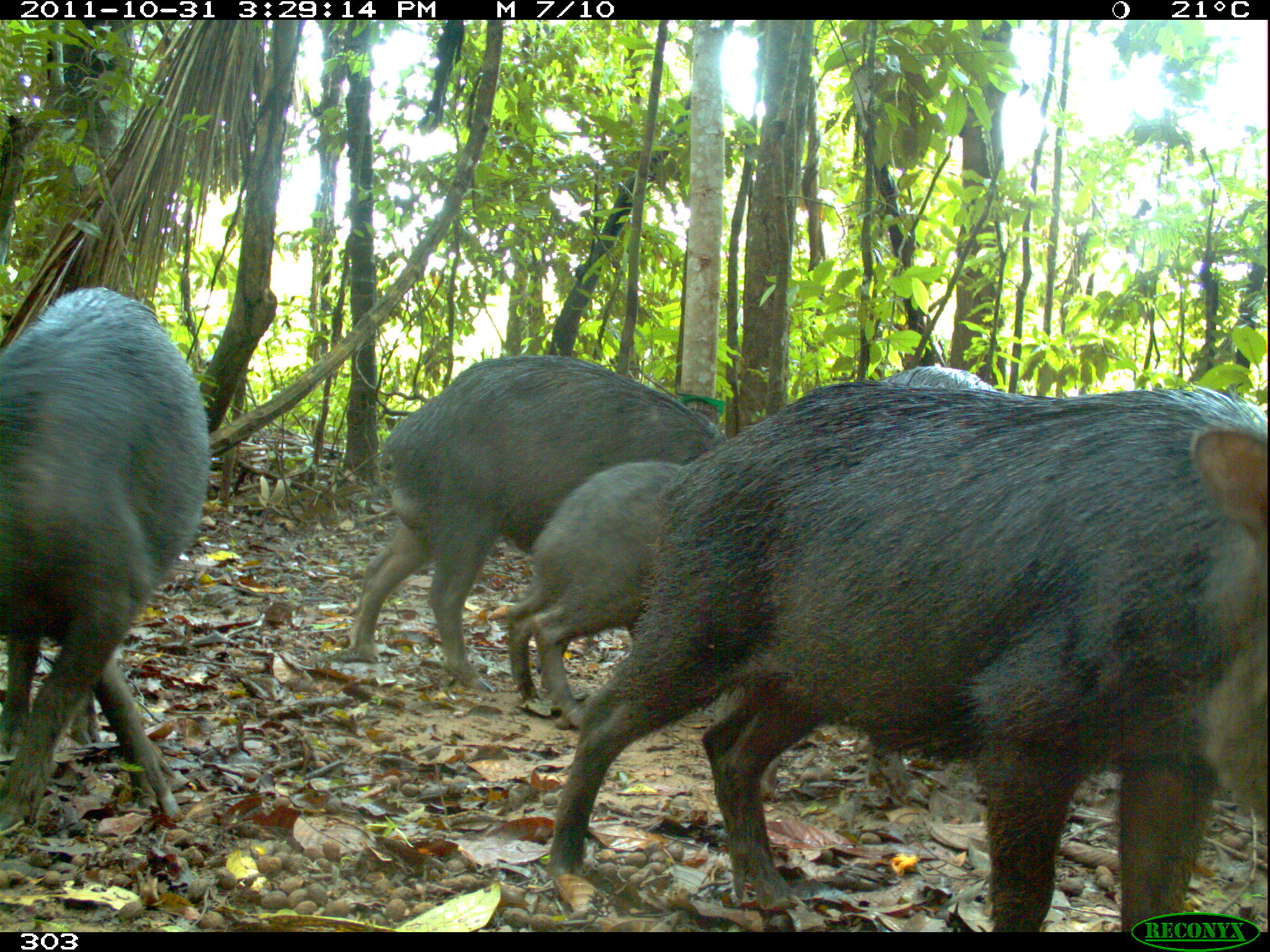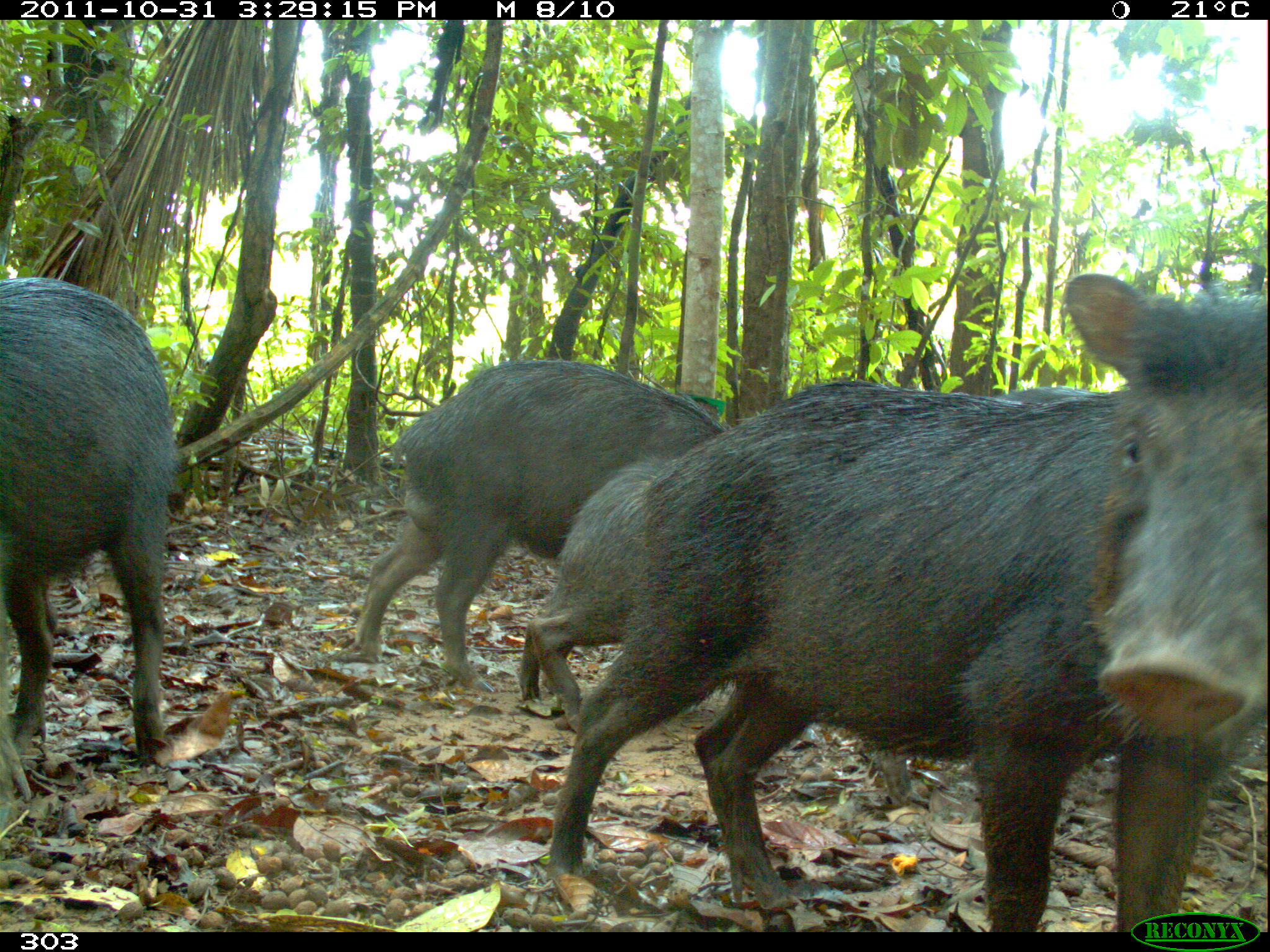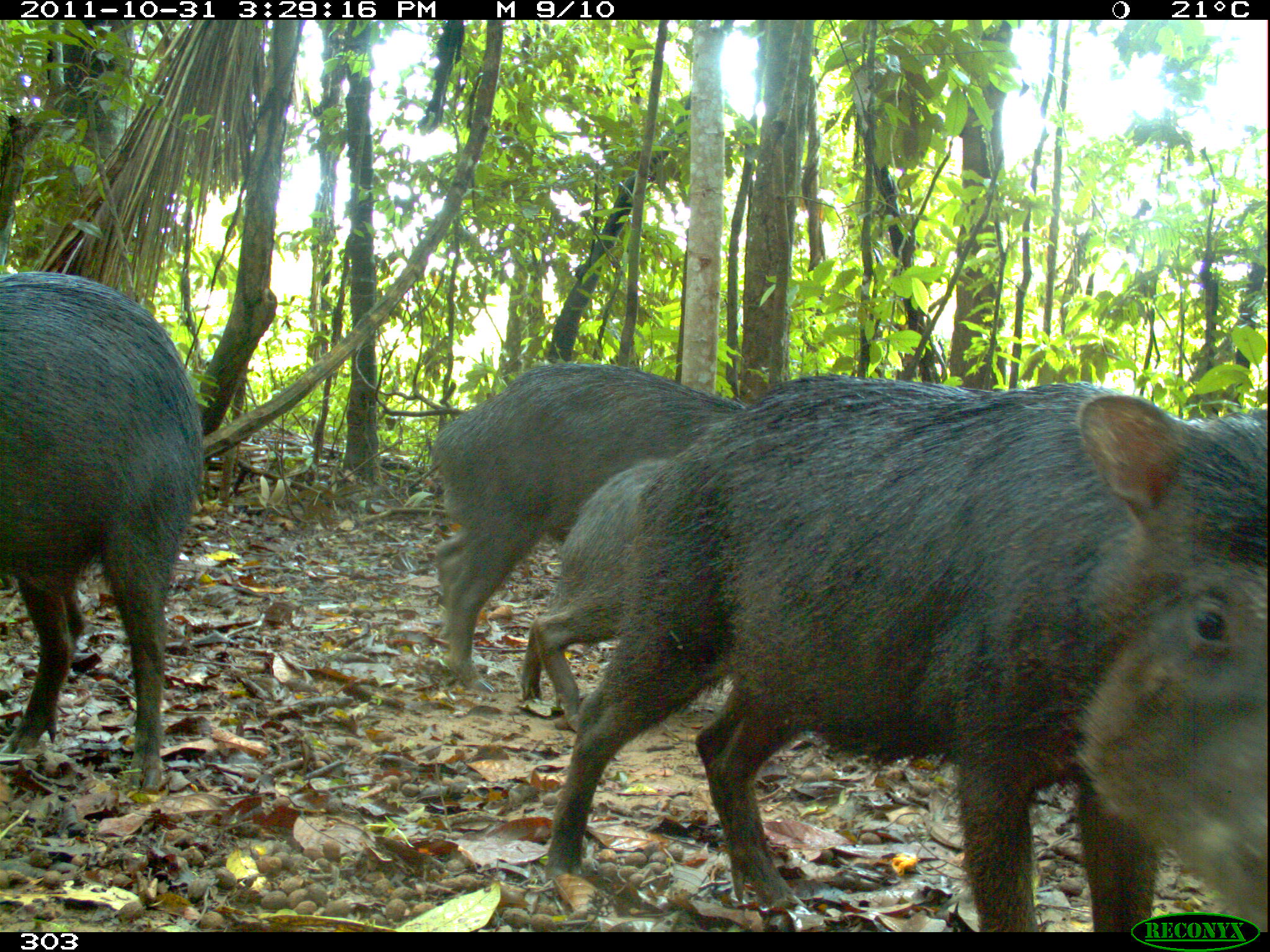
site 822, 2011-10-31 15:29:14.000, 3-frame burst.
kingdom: Animalia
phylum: Chordata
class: Mammalia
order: Artiodactyla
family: Tayassuidae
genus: Tayassu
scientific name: Tayassu pecari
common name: white-lipped peccary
Tayassu pecari (white-lipped peccary).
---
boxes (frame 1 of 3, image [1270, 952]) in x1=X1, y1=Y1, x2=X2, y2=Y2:
tayassu pecari: x1=538, y1=384, x2=1268, y2=932; x1=346, y1=349, x2=725, y2=682; x1=0, y1=286, x2=214, y2=832; x1=853, y1=361, x2=996, y2=797; x1=505, y1=459, x2=692, y2=719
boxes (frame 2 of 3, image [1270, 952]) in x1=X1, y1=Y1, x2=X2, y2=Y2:
tayassu pecari: x1=547, y1=269, x2=1270, y2=934; x1=352, y1=359, x2=726, y2=693; x1=0, y1=276, x2=175, y2=764; x1=519, y1=451, x2=673, y2=728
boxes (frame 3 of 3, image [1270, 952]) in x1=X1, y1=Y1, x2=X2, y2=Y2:
tayassu pecari: x1=535, y1=368, x2=1270, y2=932; x1=426, y1=359, x2=753, y2=696; x1=0, y1=268, x2=209, y2=791; x1=520, y1=453, x2=668, y2=733